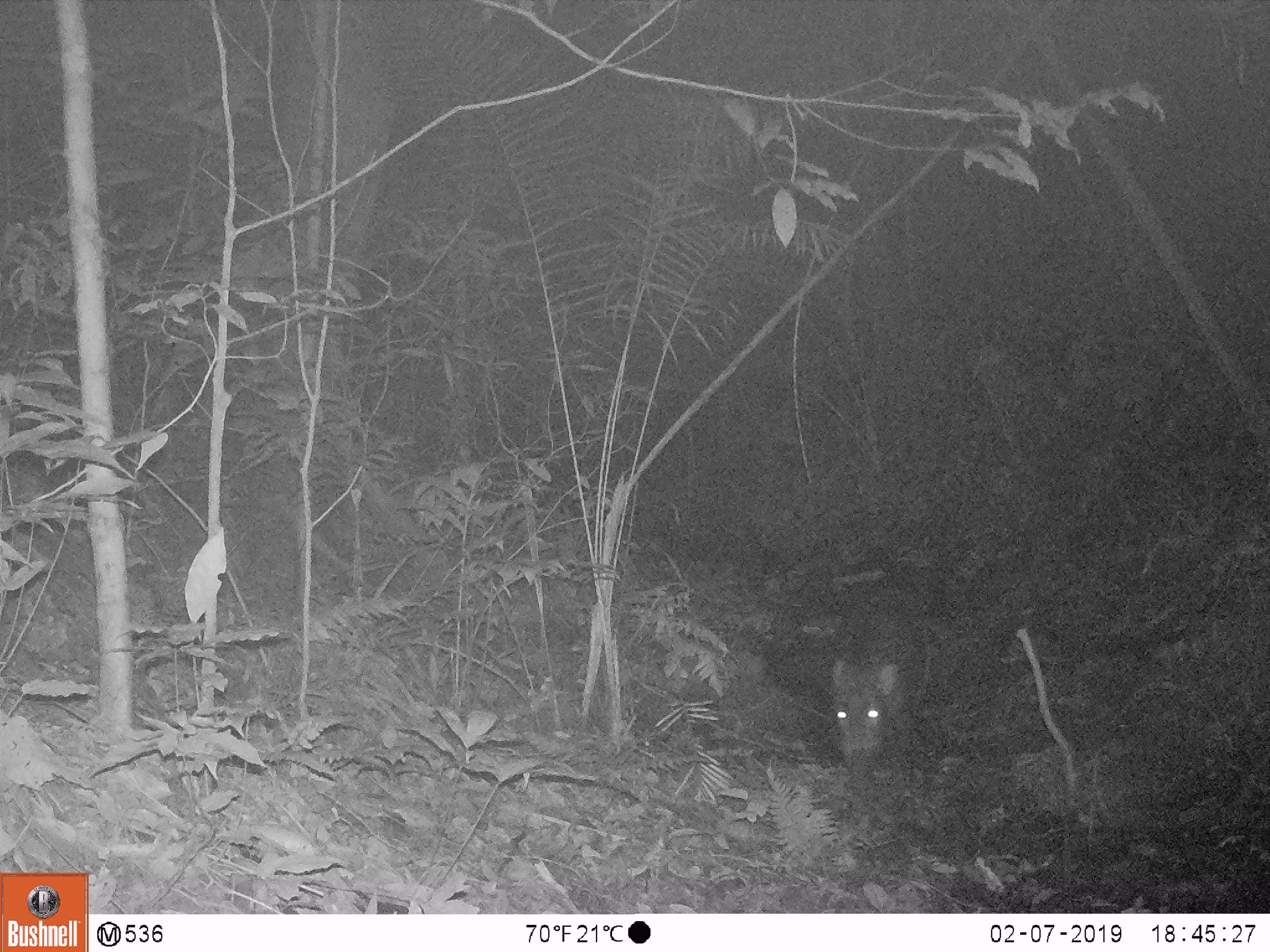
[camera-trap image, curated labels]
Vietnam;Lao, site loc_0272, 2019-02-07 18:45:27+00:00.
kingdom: Animalia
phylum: Chordata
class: Mammalia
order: Artiodactyla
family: Suidae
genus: Sus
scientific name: Sus scrofa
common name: eurasian wild pig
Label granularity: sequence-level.